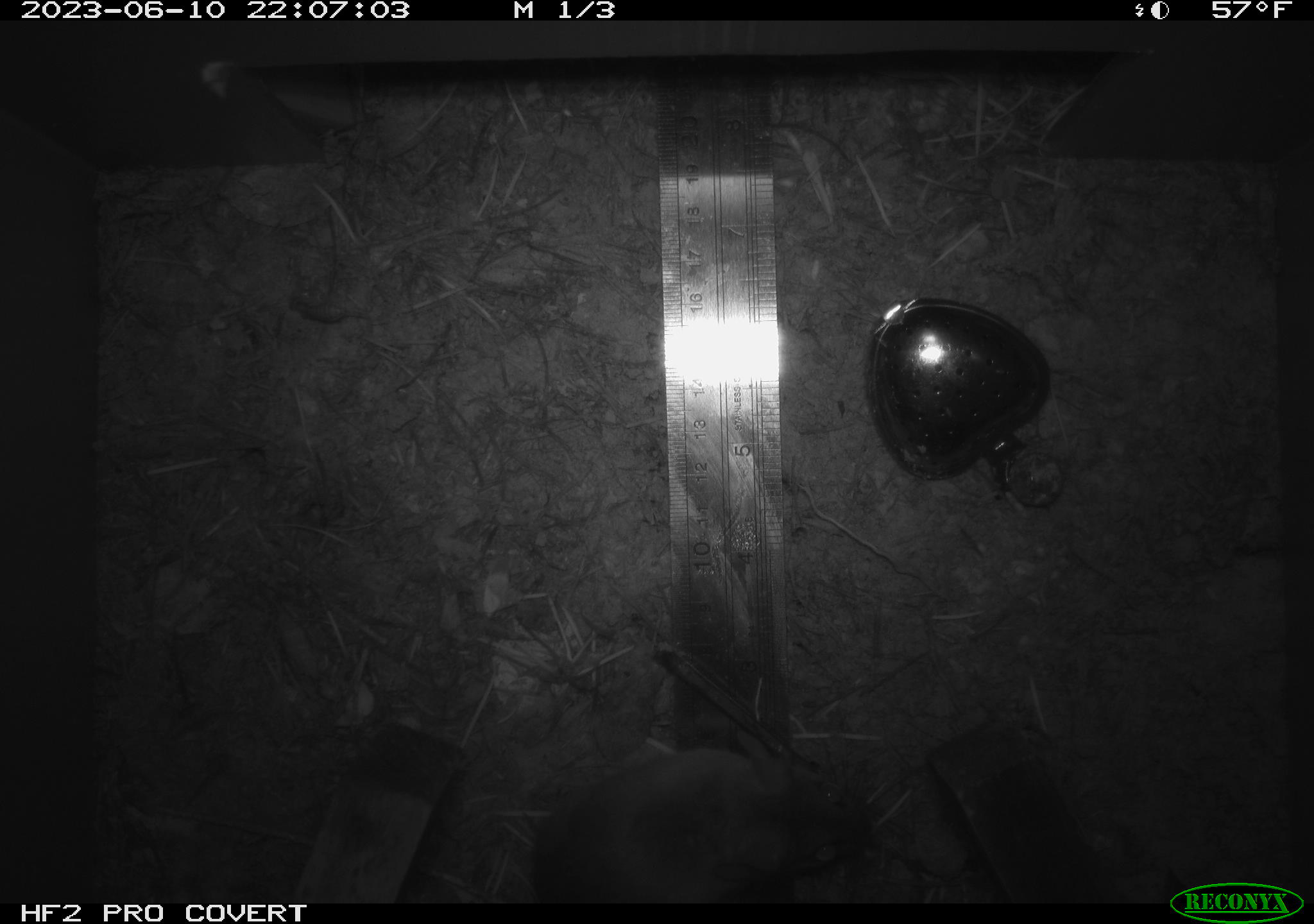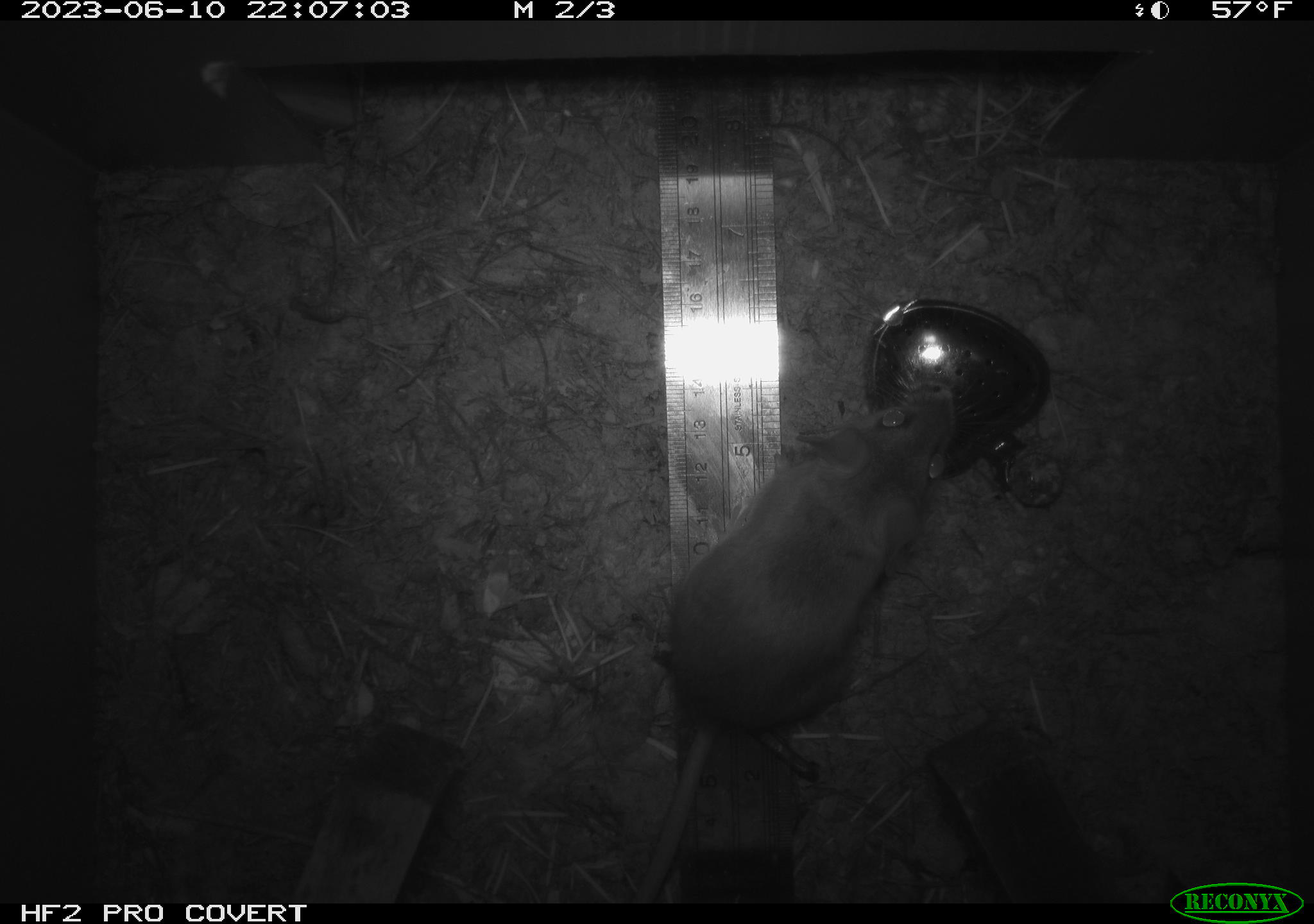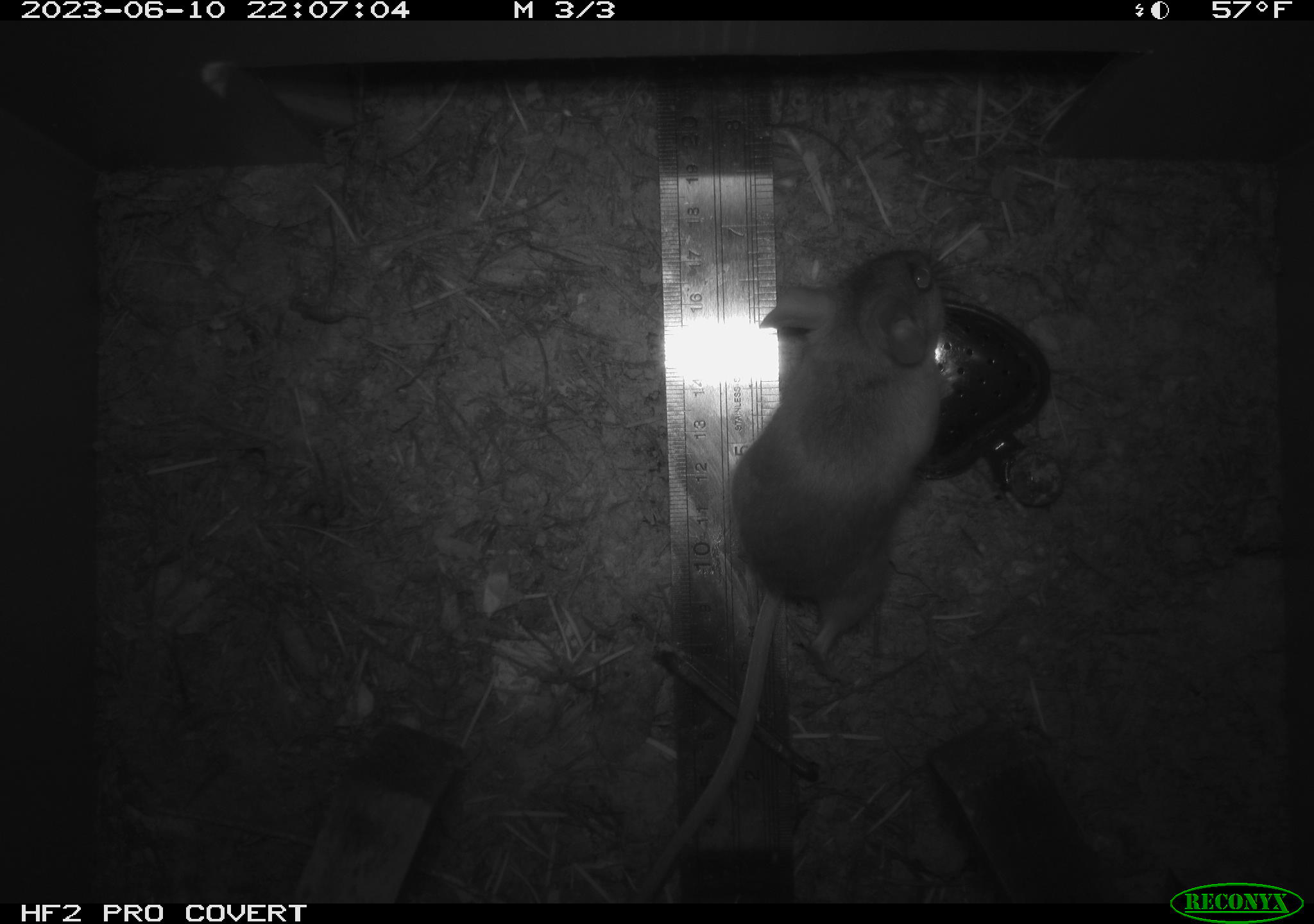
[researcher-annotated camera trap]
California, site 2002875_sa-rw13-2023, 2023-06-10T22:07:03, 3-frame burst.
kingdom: Animalia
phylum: Chordata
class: Mammalia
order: Rodentia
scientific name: Rodentia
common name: mouse species